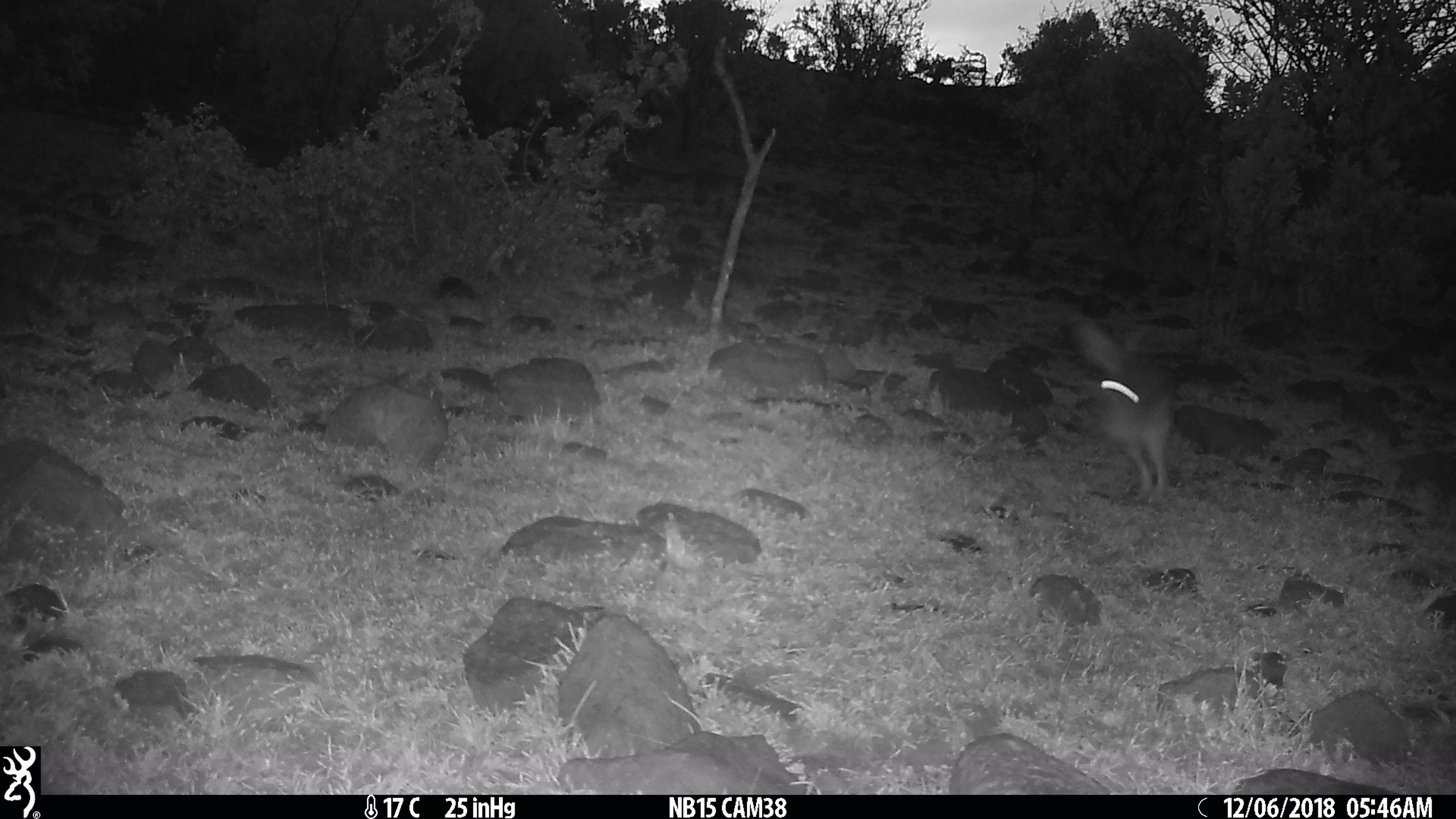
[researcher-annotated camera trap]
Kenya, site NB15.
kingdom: Animalia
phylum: Chordata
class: Mammalia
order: Lagomorpha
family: Leporidae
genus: Lepus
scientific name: Lepus capensis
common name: cape hare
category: hare